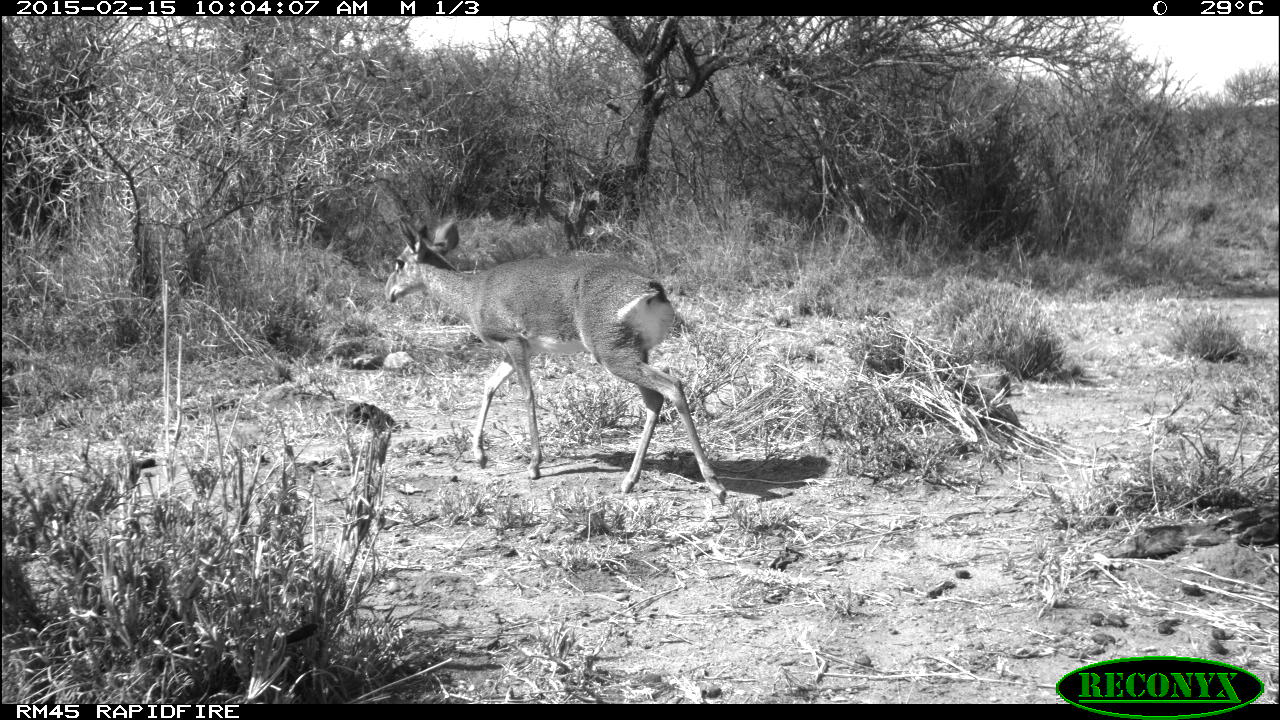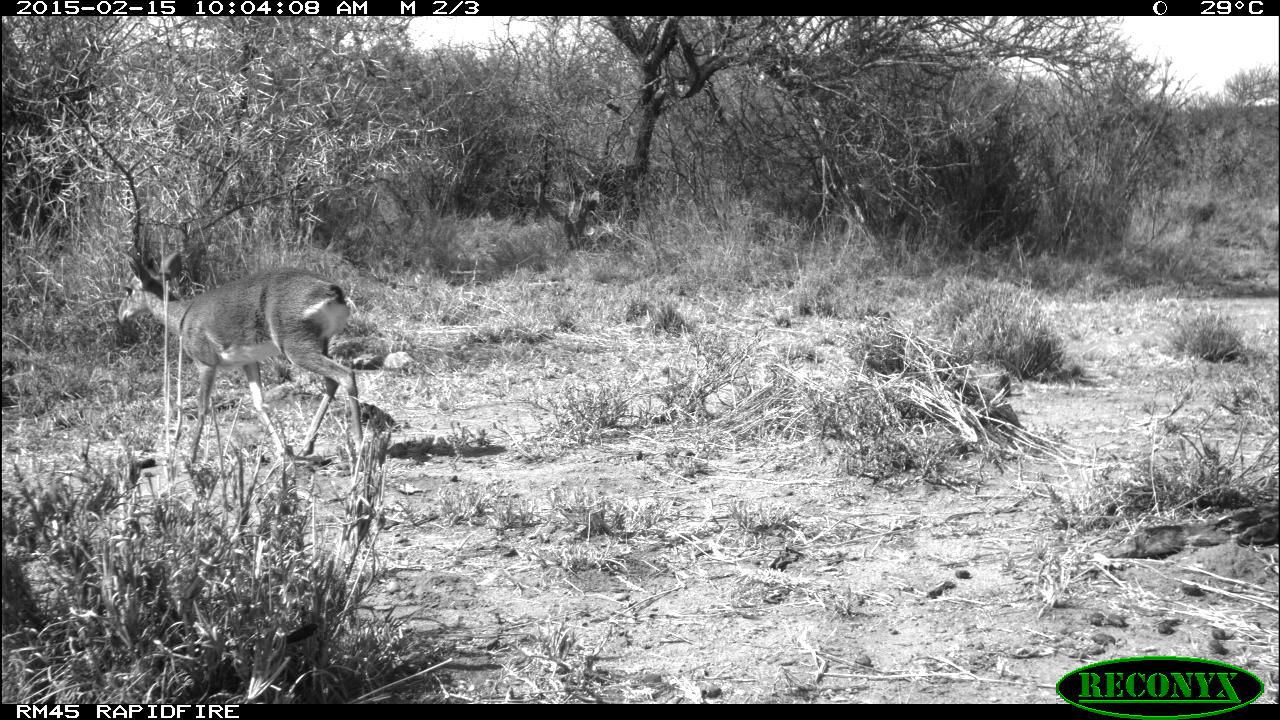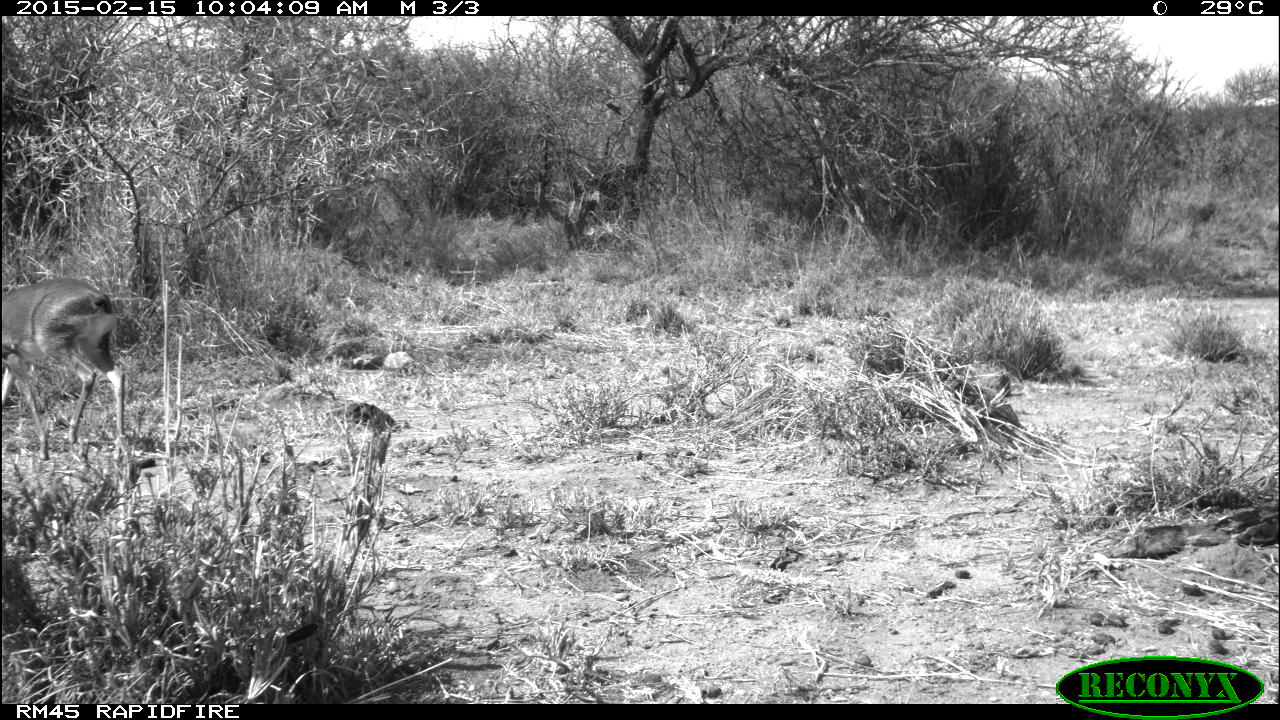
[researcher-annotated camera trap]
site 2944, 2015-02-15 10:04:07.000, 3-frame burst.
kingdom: Animalia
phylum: Chordata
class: Mammalia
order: Artiodactyla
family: Bovidae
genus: Madoqua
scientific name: Madoqua guentheri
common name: günther's dik-dik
Madoqua guentheri (günther's dik-dik), count 1.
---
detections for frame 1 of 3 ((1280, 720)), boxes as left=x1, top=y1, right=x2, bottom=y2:
madoqua guentheri: left=382, top=214, right=728, bottom=502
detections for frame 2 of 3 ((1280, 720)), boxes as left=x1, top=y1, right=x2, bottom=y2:
madoqua guentheri: left=119, top=249, right=369, bottom=468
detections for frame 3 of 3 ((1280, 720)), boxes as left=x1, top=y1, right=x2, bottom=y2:
madoqua guentheri: left=0, top=277, right=125, bottom=464